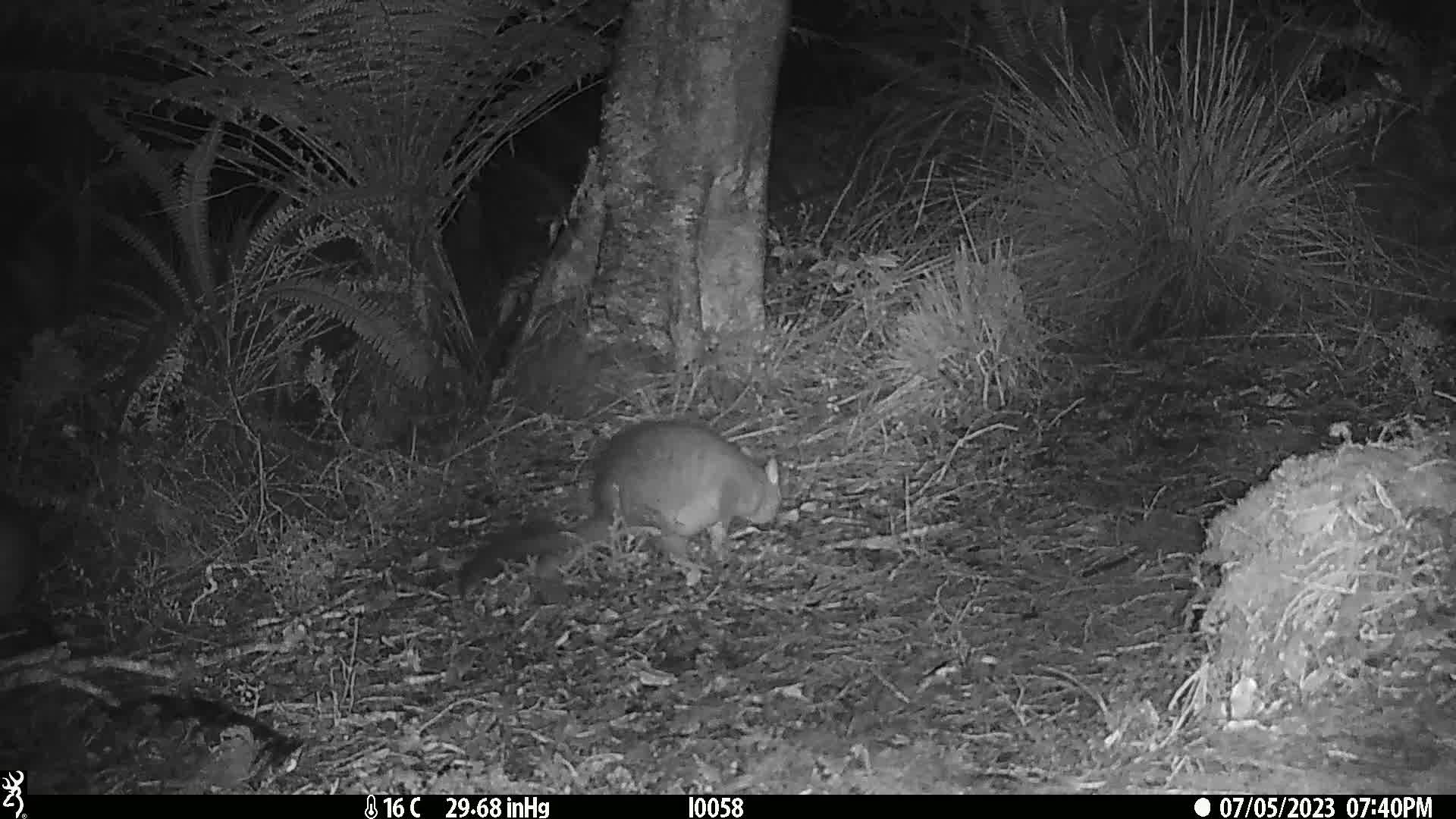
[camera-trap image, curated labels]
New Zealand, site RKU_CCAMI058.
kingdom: Animalia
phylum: Chordata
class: Mammalia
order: Diprotodontia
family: Phalangeridae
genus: Trichosurus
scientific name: Trichosurus vulpecula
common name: common brushtail possum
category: possum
Possum (common brushtail possum) (Trichosurus vulpecula).